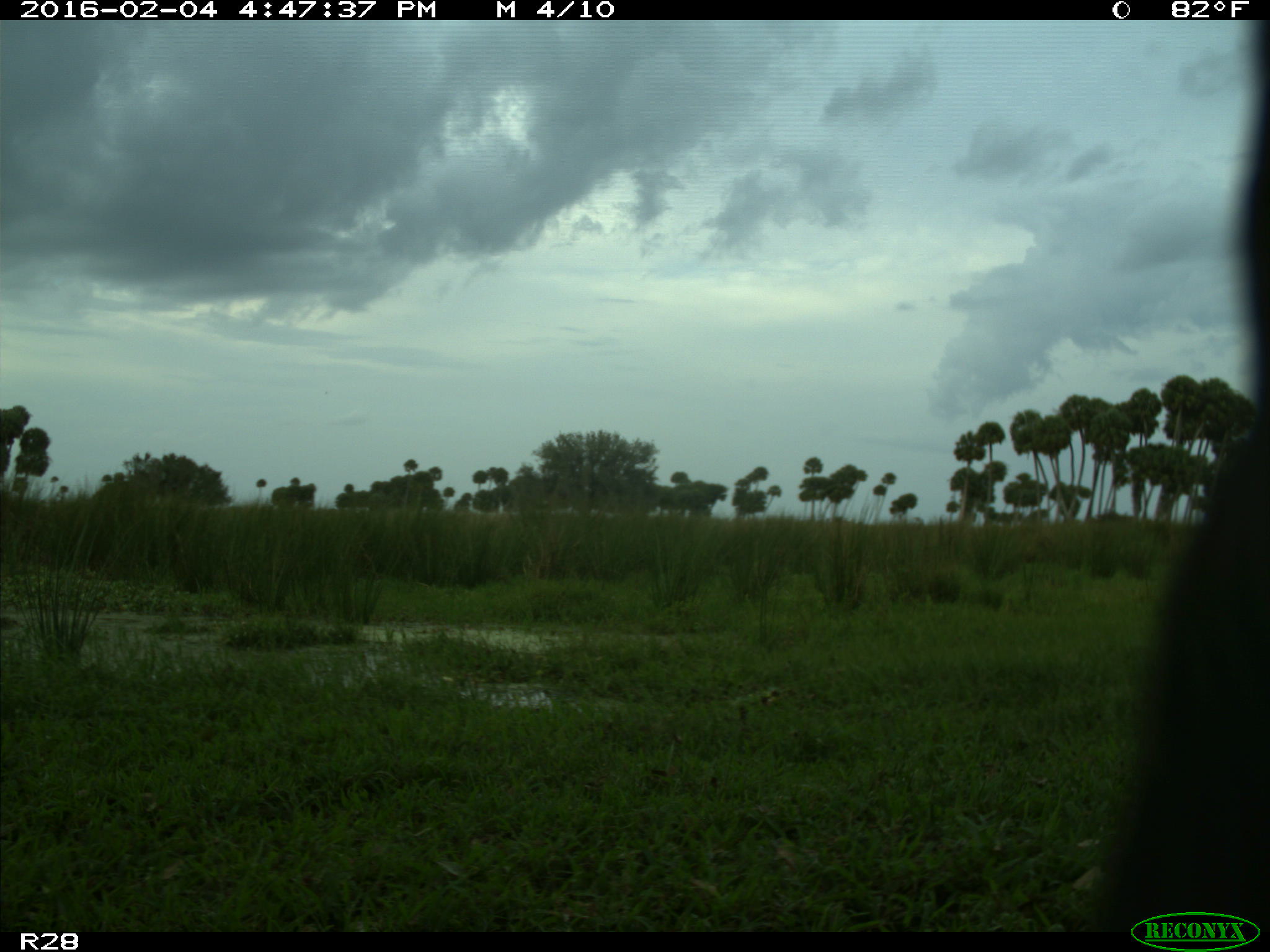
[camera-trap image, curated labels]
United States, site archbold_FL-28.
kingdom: Animalia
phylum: Chordata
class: Mammalia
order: Artiodactyla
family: Bovidae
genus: Bos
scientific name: Bos taurus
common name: domestic cow